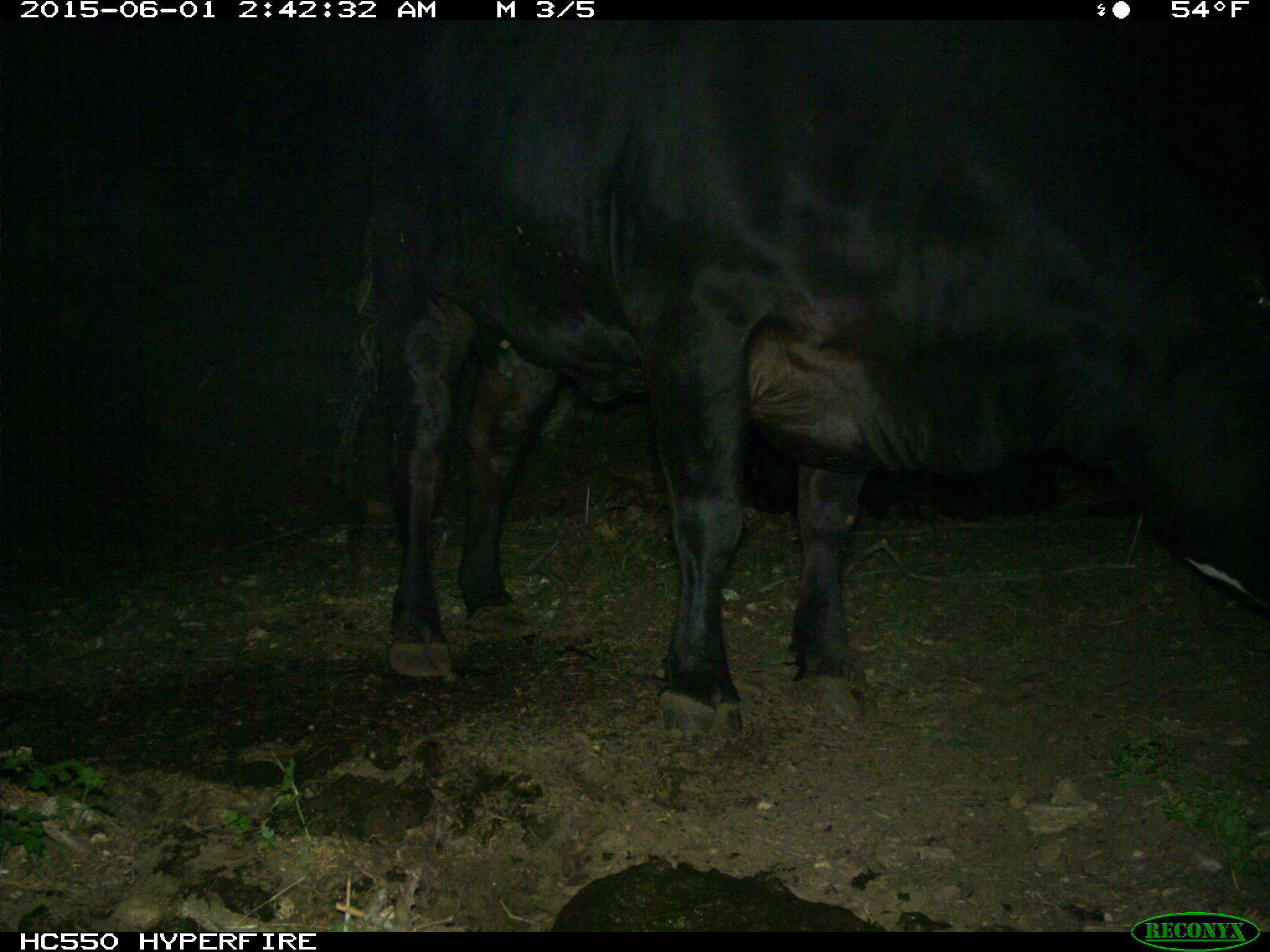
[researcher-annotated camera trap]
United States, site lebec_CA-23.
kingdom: Animalia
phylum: Chordata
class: Mammalia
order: Artiodactyla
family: Bovidae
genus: Bos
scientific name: Bos taurus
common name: domestic cow